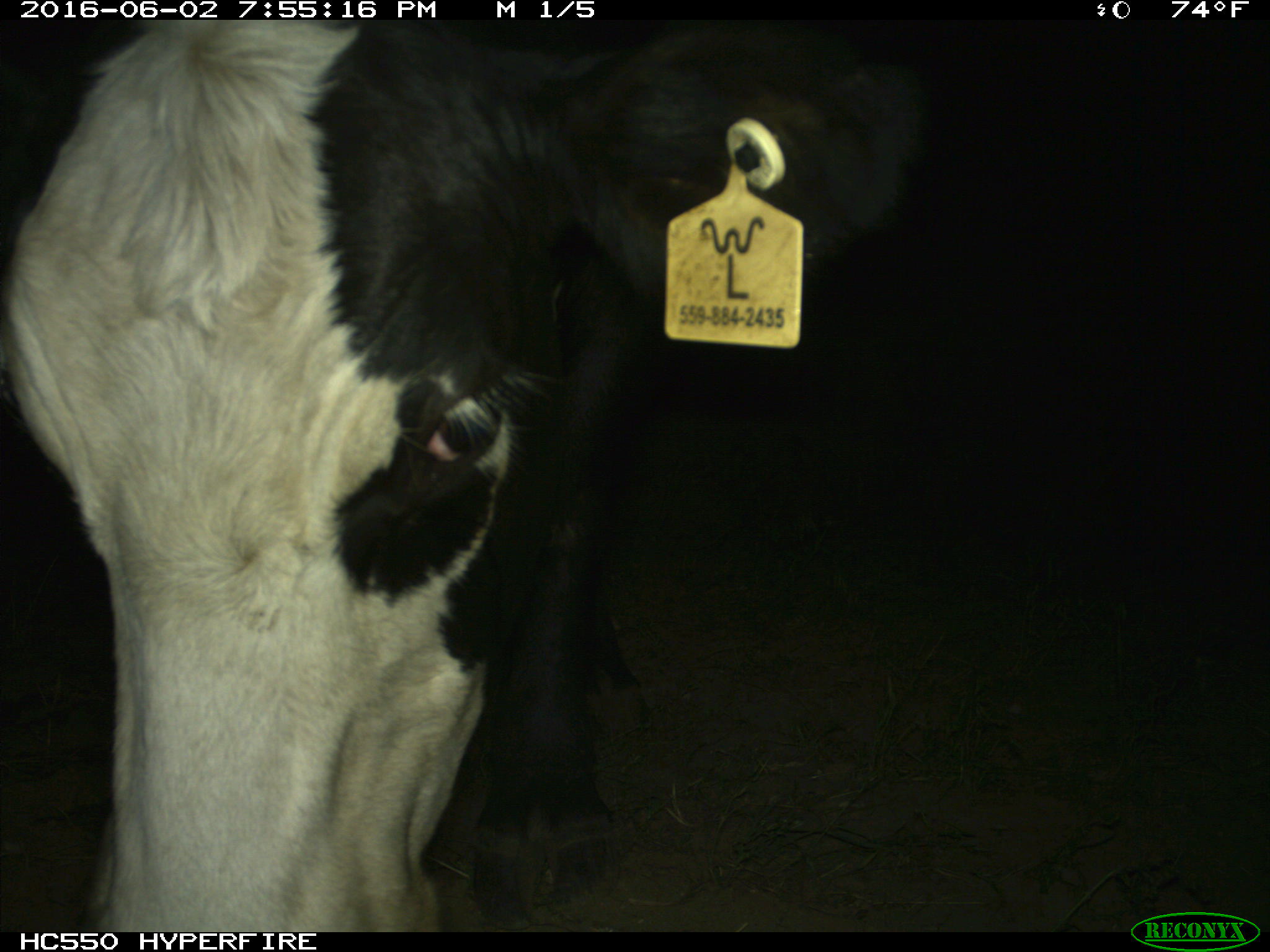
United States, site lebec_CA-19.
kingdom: Animalia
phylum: Chordata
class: Mammalia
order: Artiodactyla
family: Bovidae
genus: Bos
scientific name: Bos taurus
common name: domestic cow